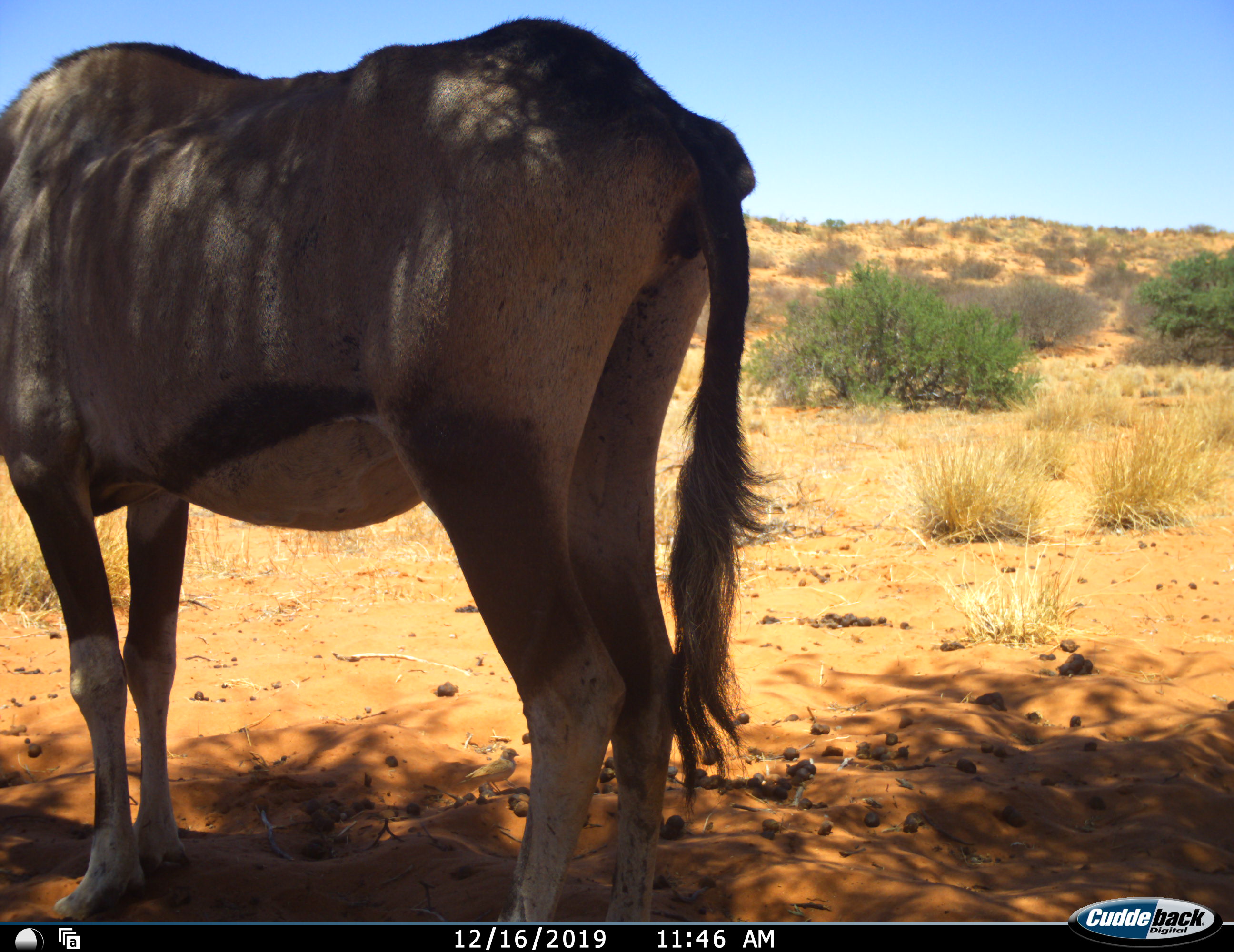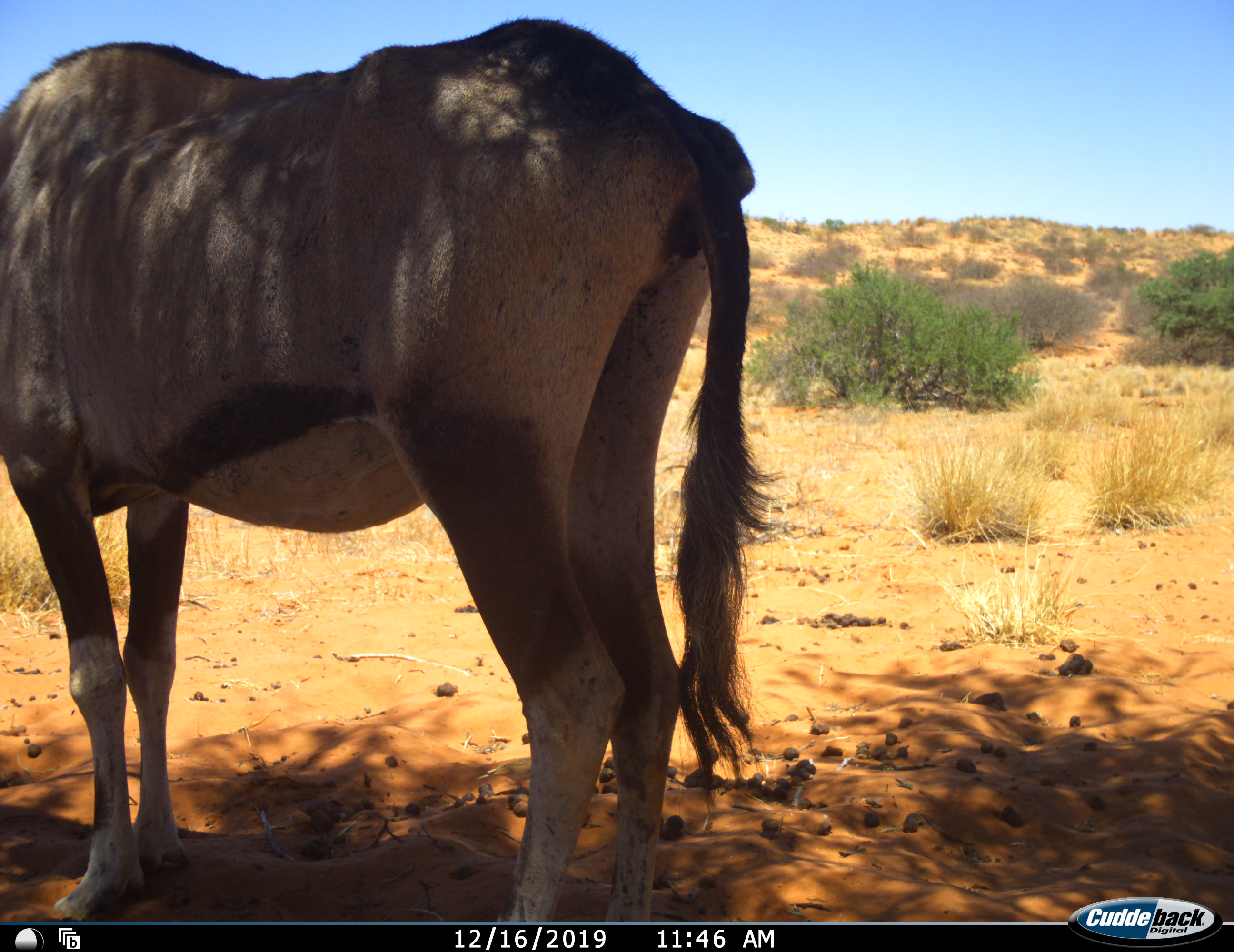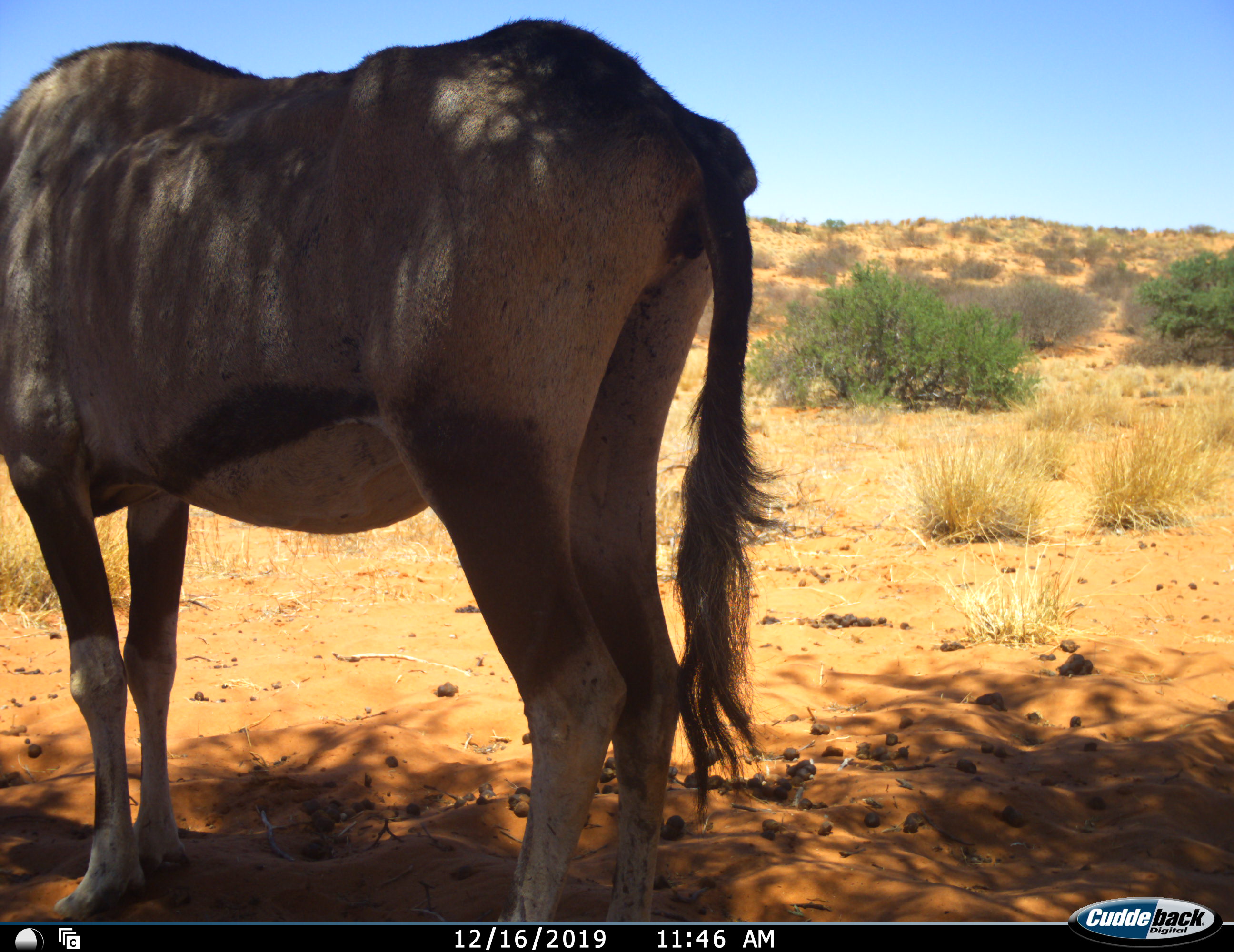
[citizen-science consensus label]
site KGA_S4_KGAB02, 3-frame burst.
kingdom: Animalia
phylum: Chordata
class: Mammalia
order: Artiodactyla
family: Bovidae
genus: Oryx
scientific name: Oryx gazella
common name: gemsbok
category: oryx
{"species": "oryx (gemsbok) (Oryx gazella)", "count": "1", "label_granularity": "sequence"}